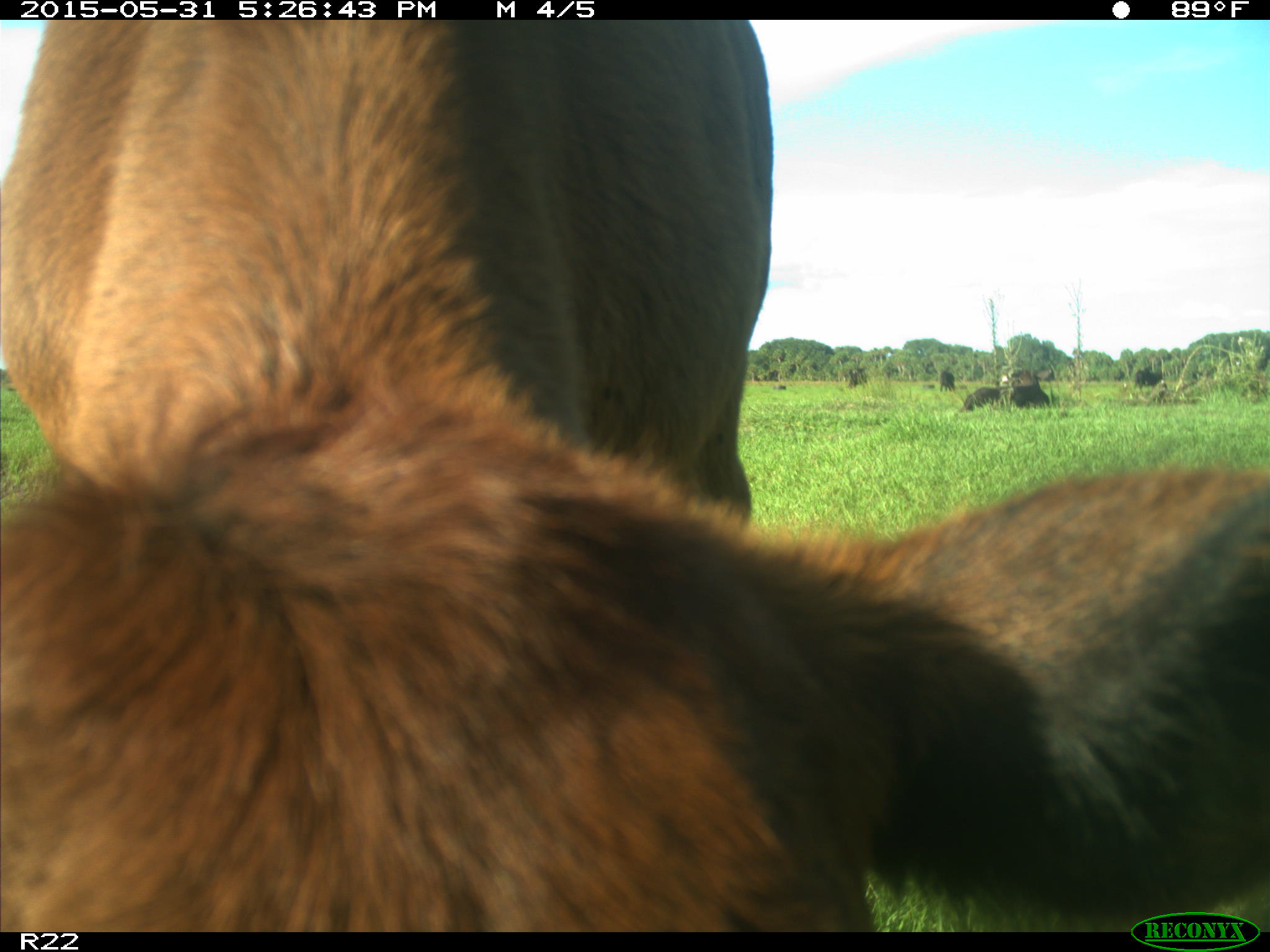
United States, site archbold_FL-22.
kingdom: Animalia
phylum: Chordata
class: Mammalia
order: Artiodactyla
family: Bovidae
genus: Bos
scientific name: Bos taurus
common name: domestic cow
Bos taurus (domestic cow).